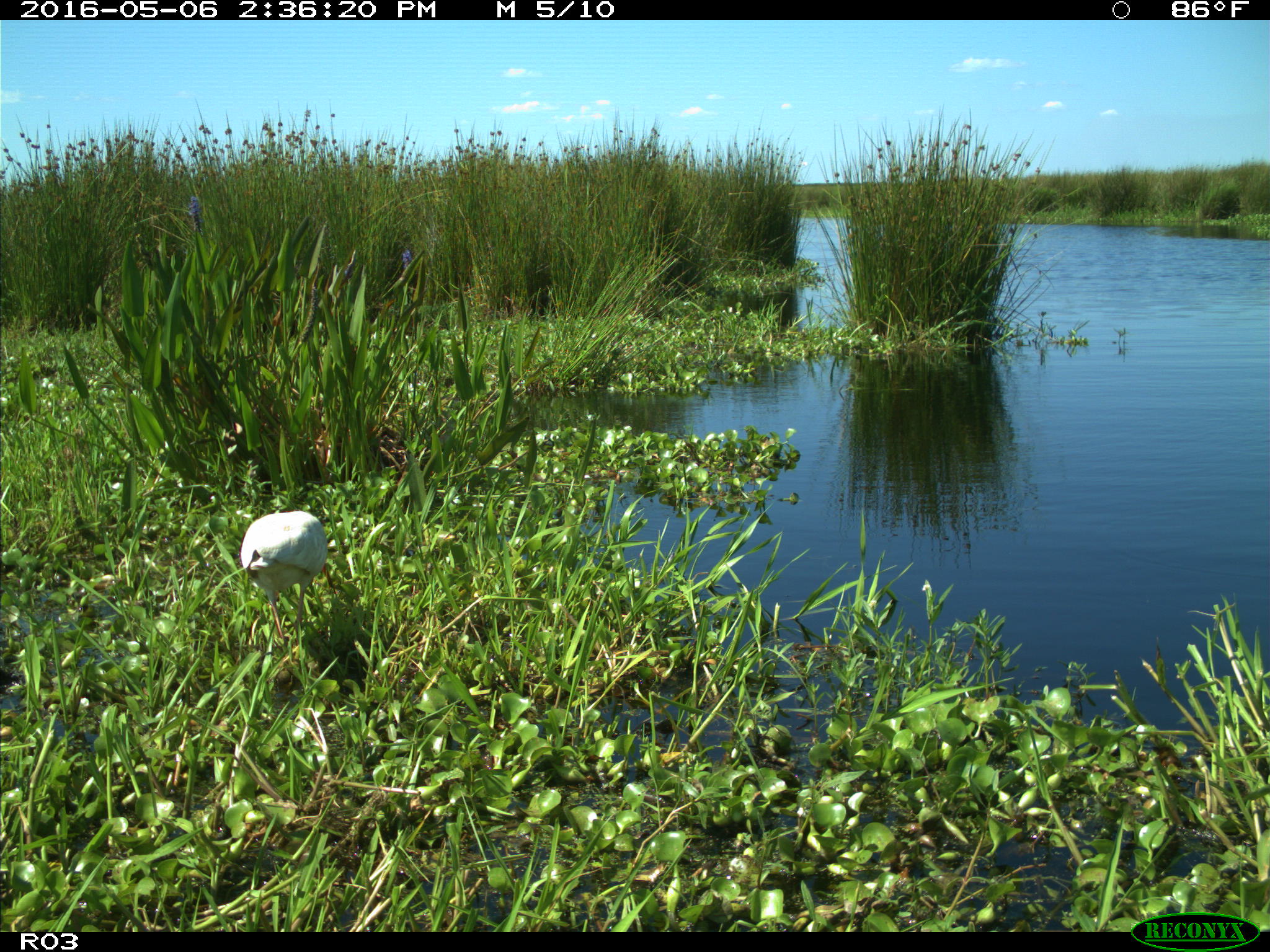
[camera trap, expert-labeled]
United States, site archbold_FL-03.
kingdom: Animalia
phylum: Chordata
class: Aves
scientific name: Aves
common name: birds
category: unidentified bird